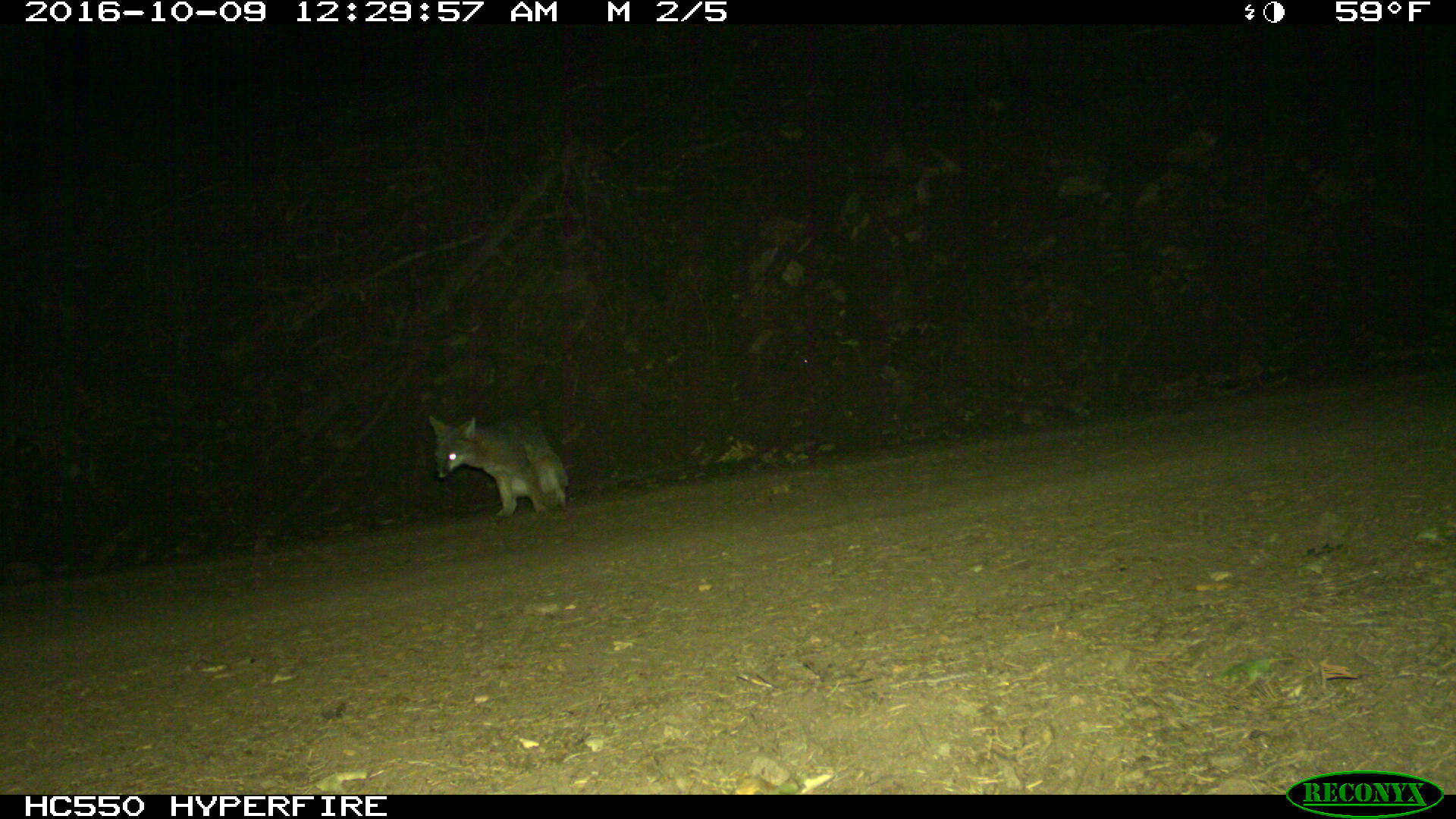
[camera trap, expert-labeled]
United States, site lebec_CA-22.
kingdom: Animalia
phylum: Chordata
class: Mammalia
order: Carnivora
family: Canidae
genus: Urocyon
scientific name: Urocyon cinereoargenteus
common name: gray fox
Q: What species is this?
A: Urocyon cinereoargenteus (gray fox).